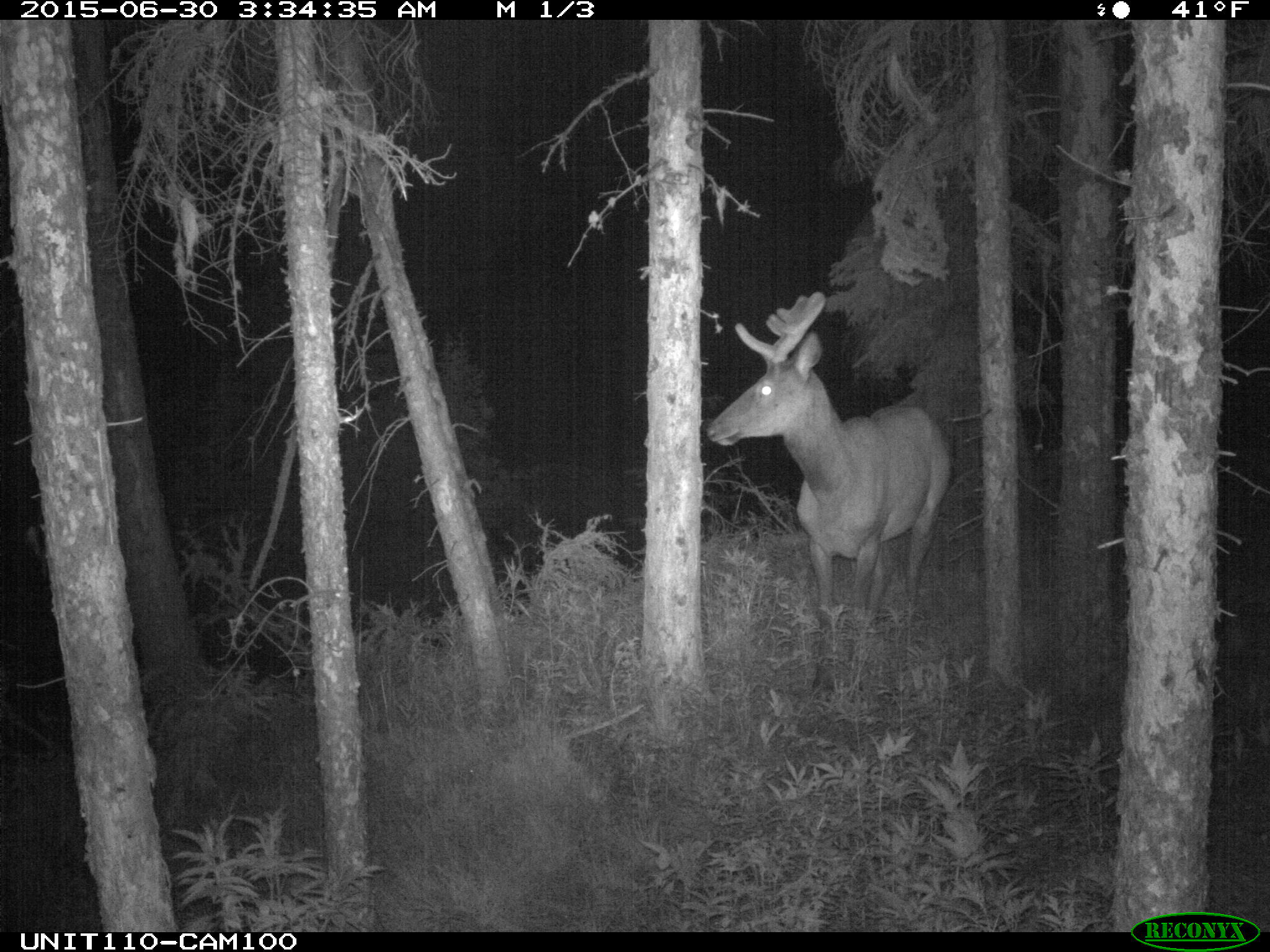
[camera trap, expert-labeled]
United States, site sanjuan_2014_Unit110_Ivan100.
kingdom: Animalia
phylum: Chordata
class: Mammalia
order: Artiodactyla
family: Cervidae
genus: Cervus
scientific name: Cervus elaphus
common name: red deer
Cervus elaphus (red deer).